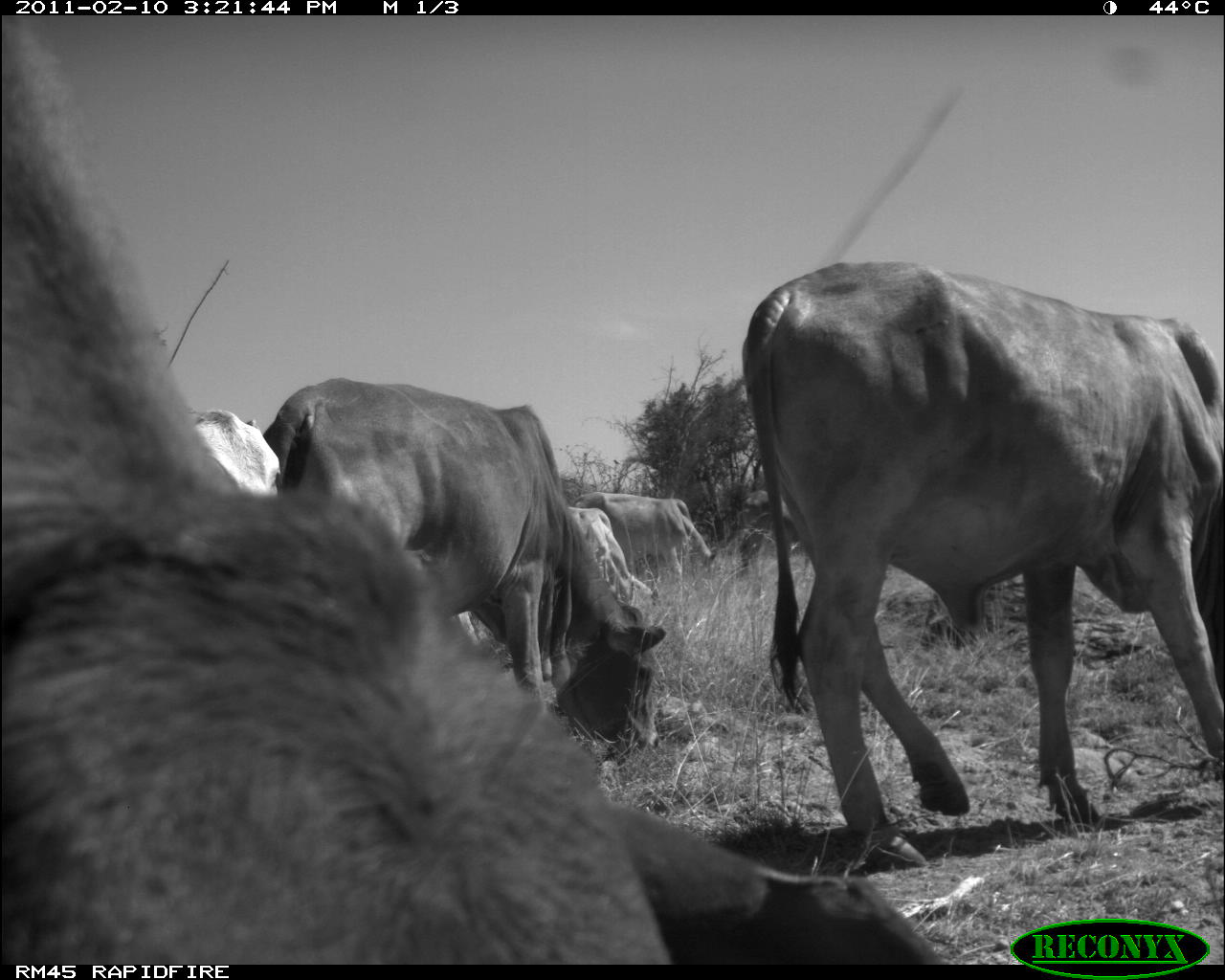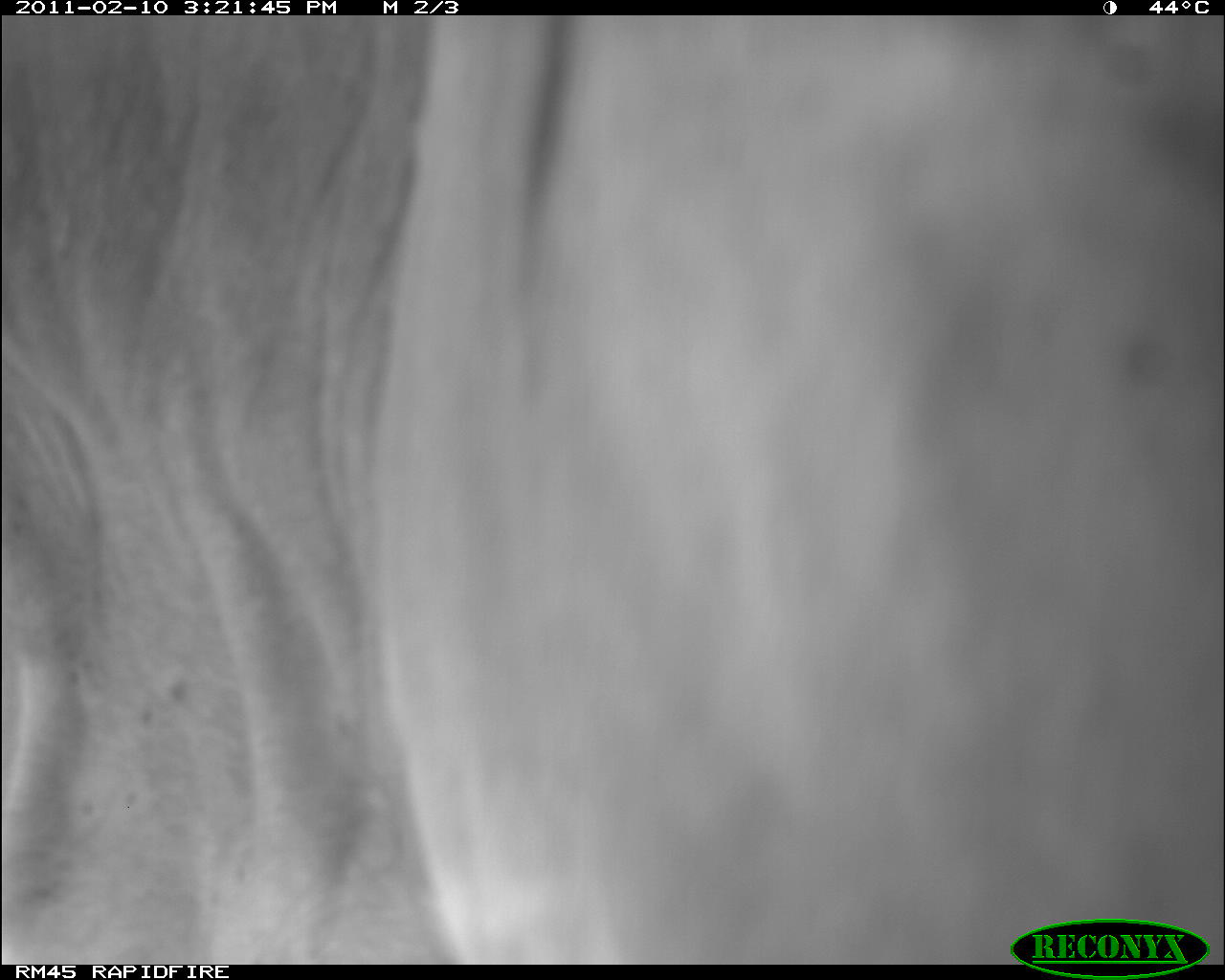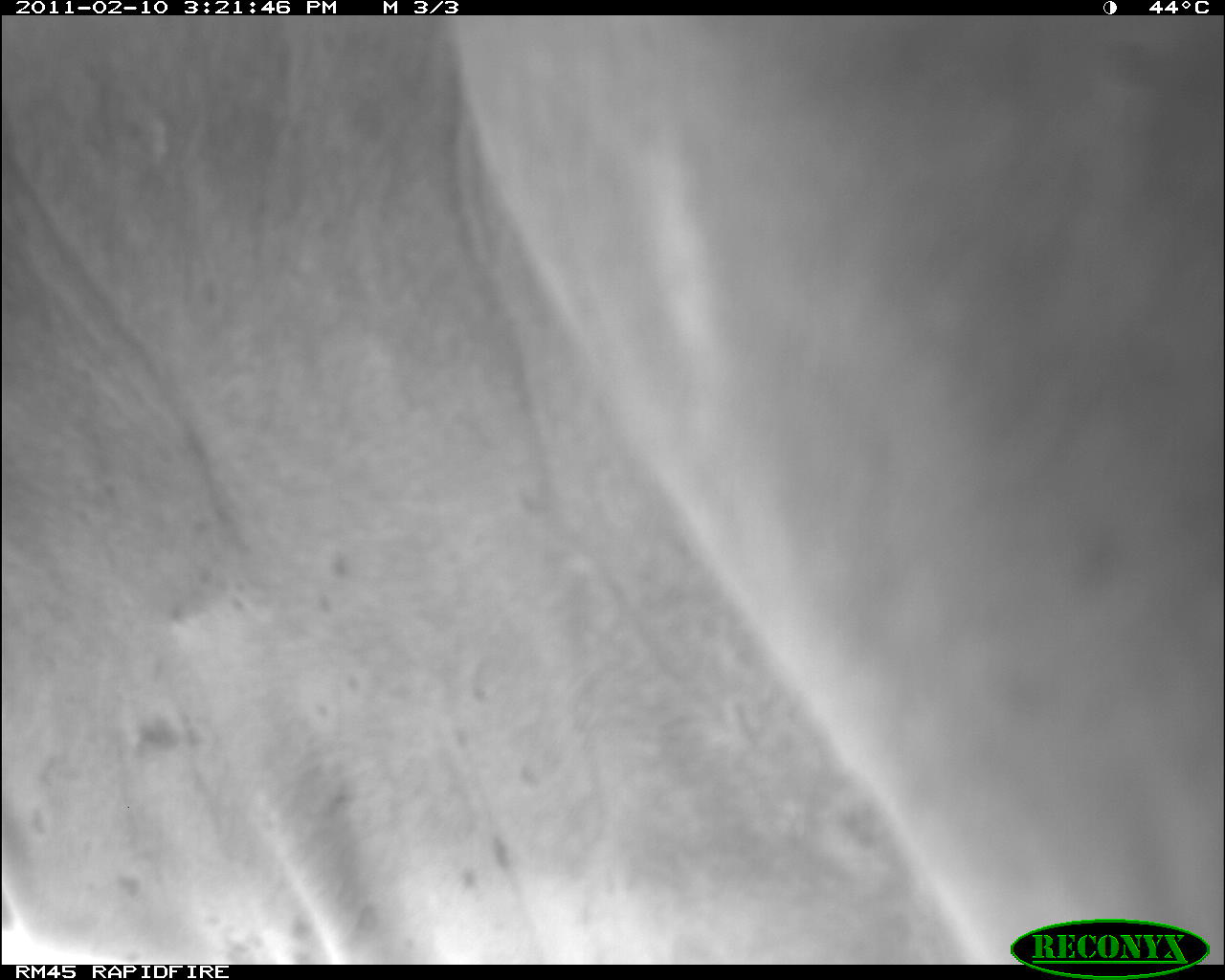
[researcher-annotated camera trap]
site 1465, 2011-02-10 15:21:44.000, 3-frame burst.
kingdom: Animalia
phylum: Chordata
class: Mammalia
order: Artiodactyla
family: Bovidae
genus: Bos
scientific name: Bos taurus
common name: domestic cattle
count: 6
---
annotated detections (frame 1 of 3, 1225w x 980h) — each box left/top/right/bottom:
bos taurus: 1/23/672/966; 741/258/1224/868; 263/377/667/757; 605/797/949/965; 575/490/717/582; 565/504/656/608; 193/410/280/493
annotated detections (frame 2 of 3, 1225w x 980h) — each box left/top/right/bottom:
bos taurus: 0/13/1225/964